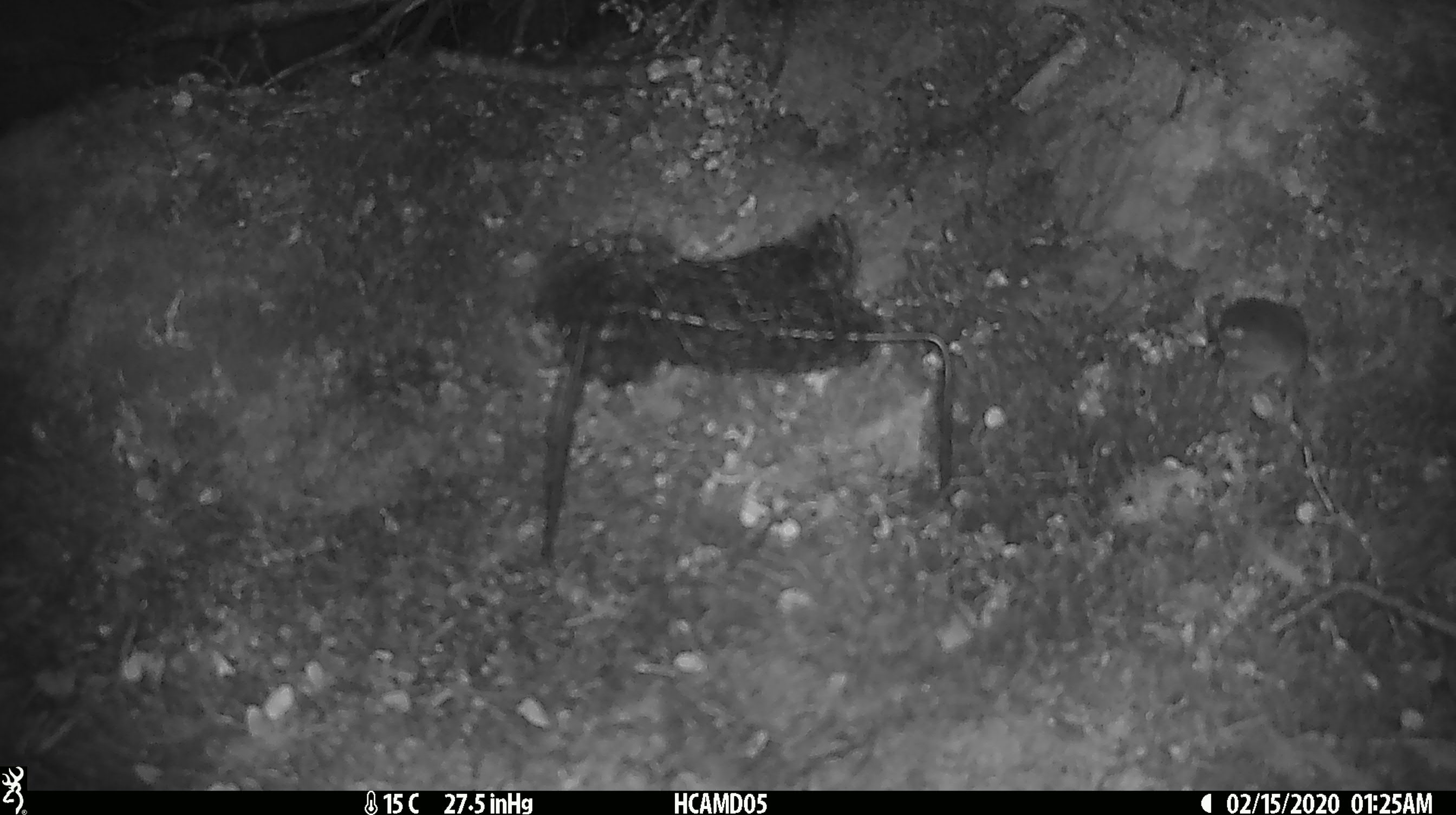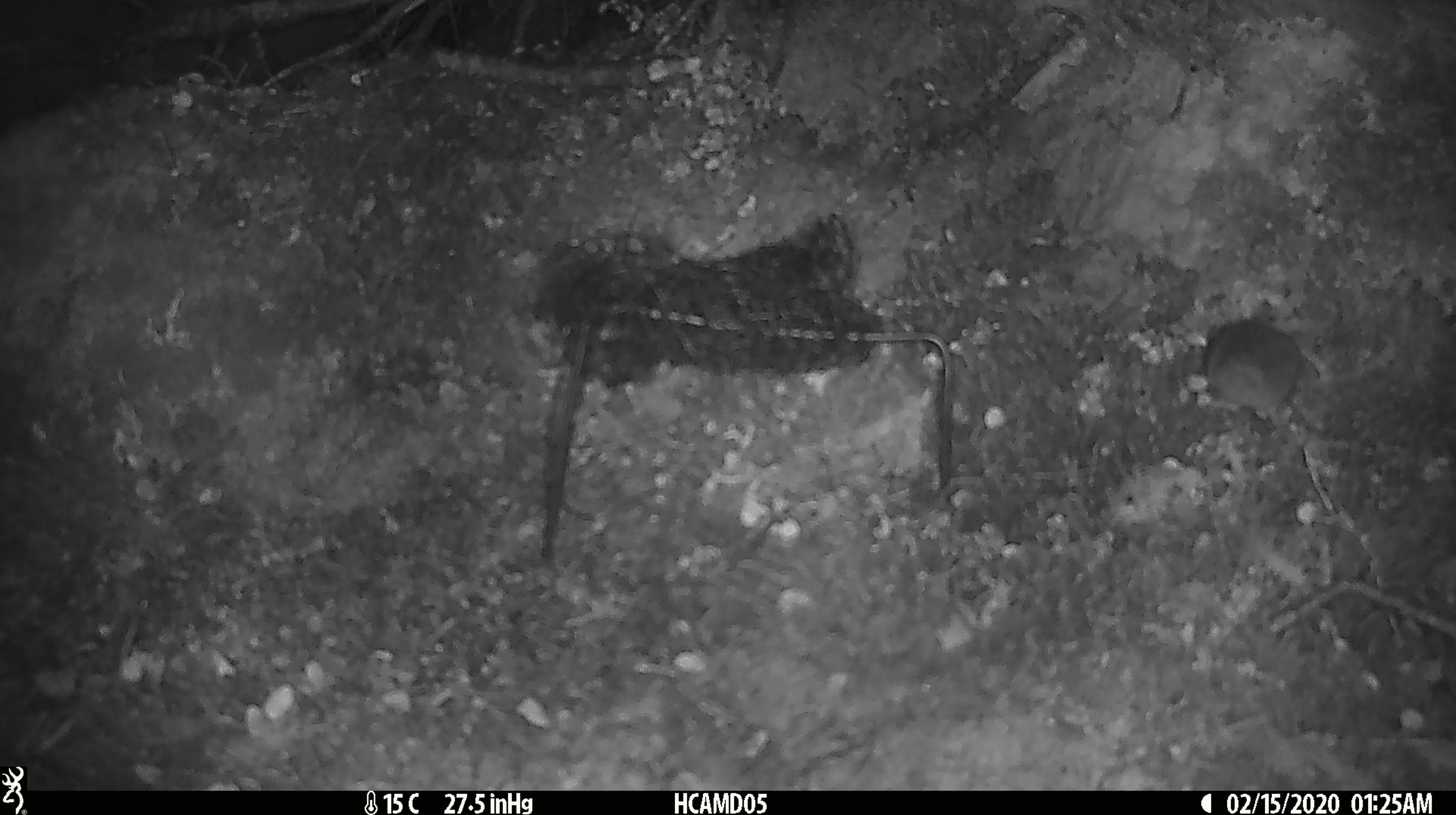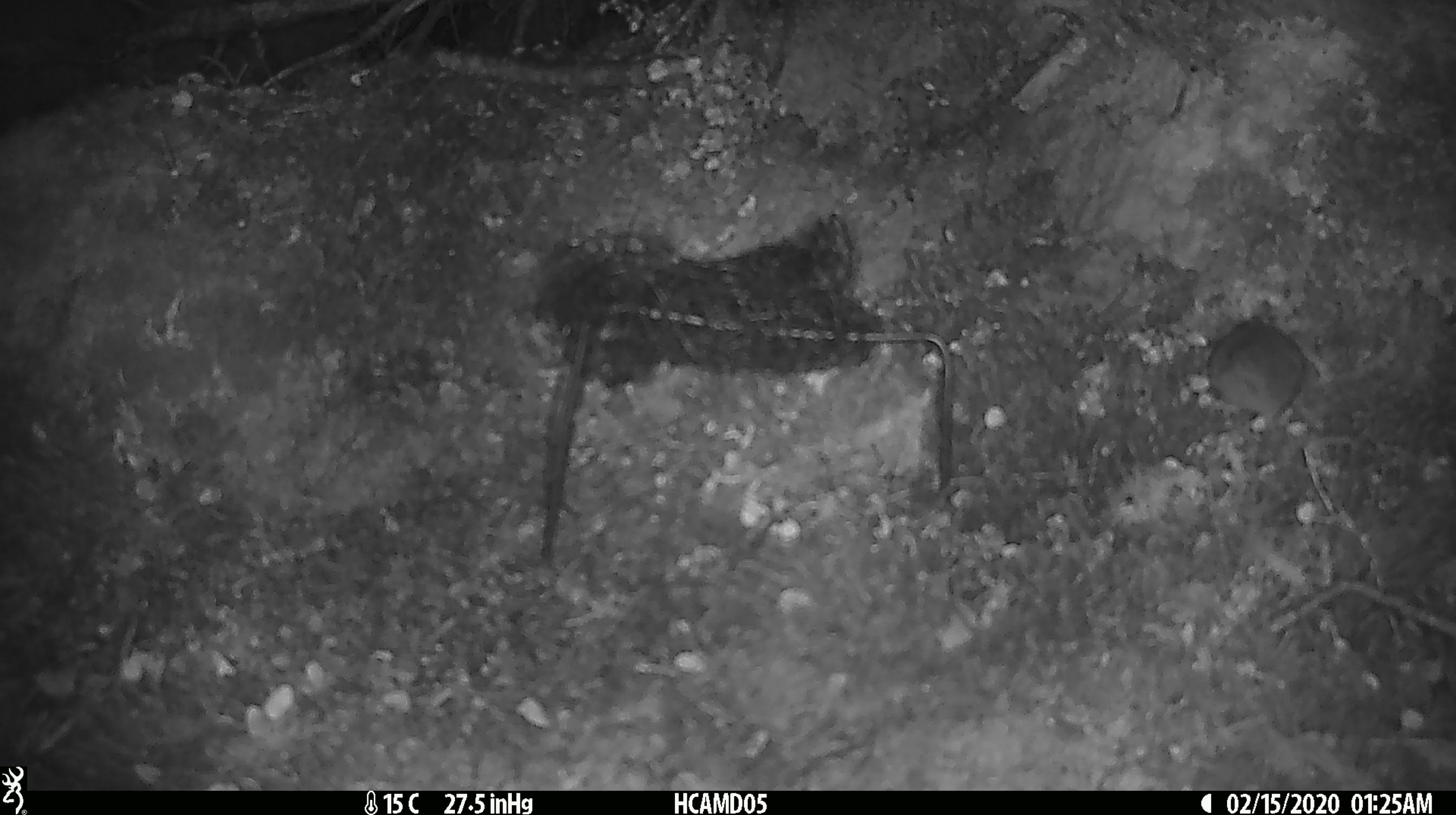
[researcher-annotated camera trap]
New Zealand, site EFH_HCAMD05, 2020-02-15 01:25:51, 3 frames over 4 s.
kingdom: Animalia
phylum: Chordata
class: Mammalia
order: Rodentia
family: Muridae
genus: Mus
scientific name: Mus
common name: mouse